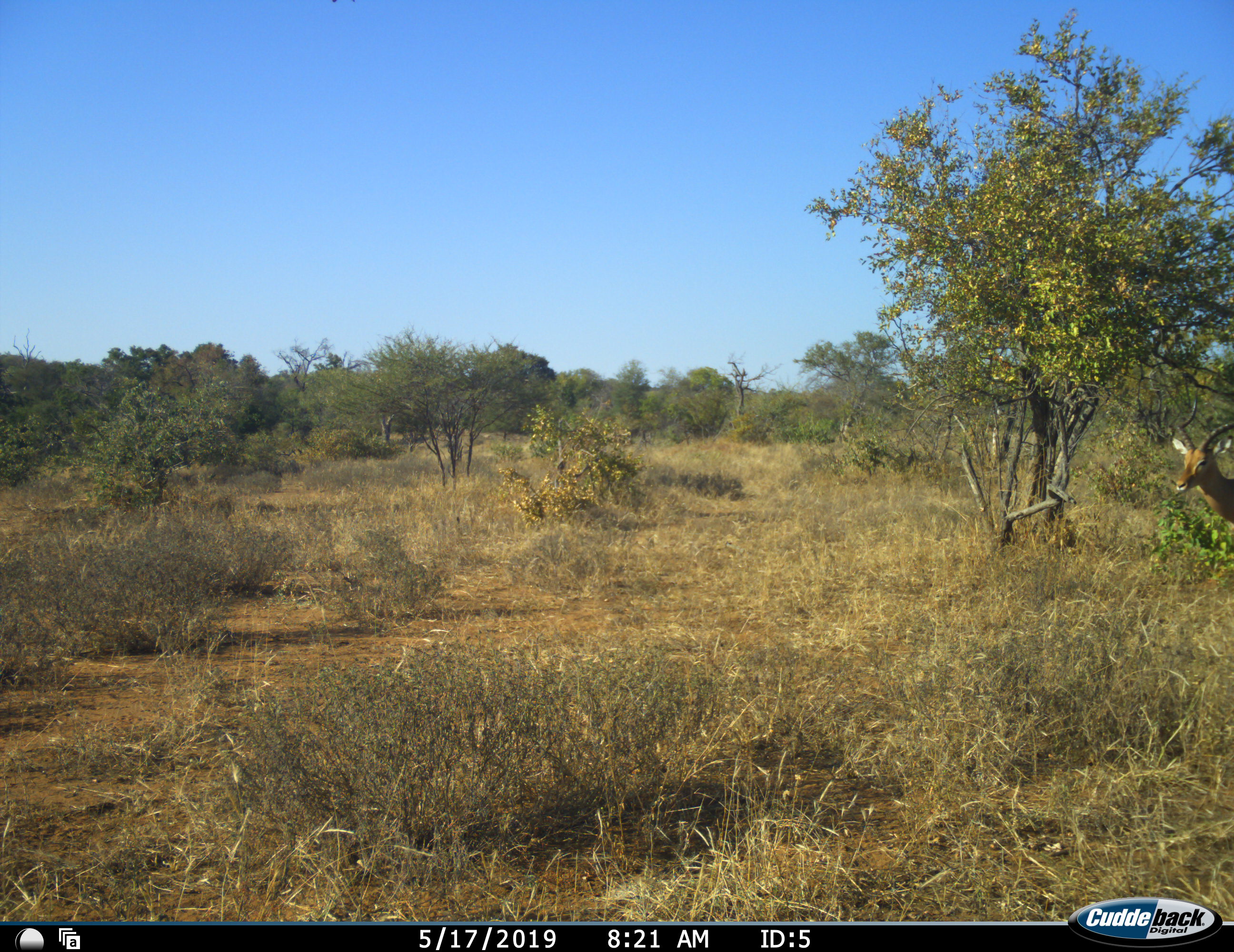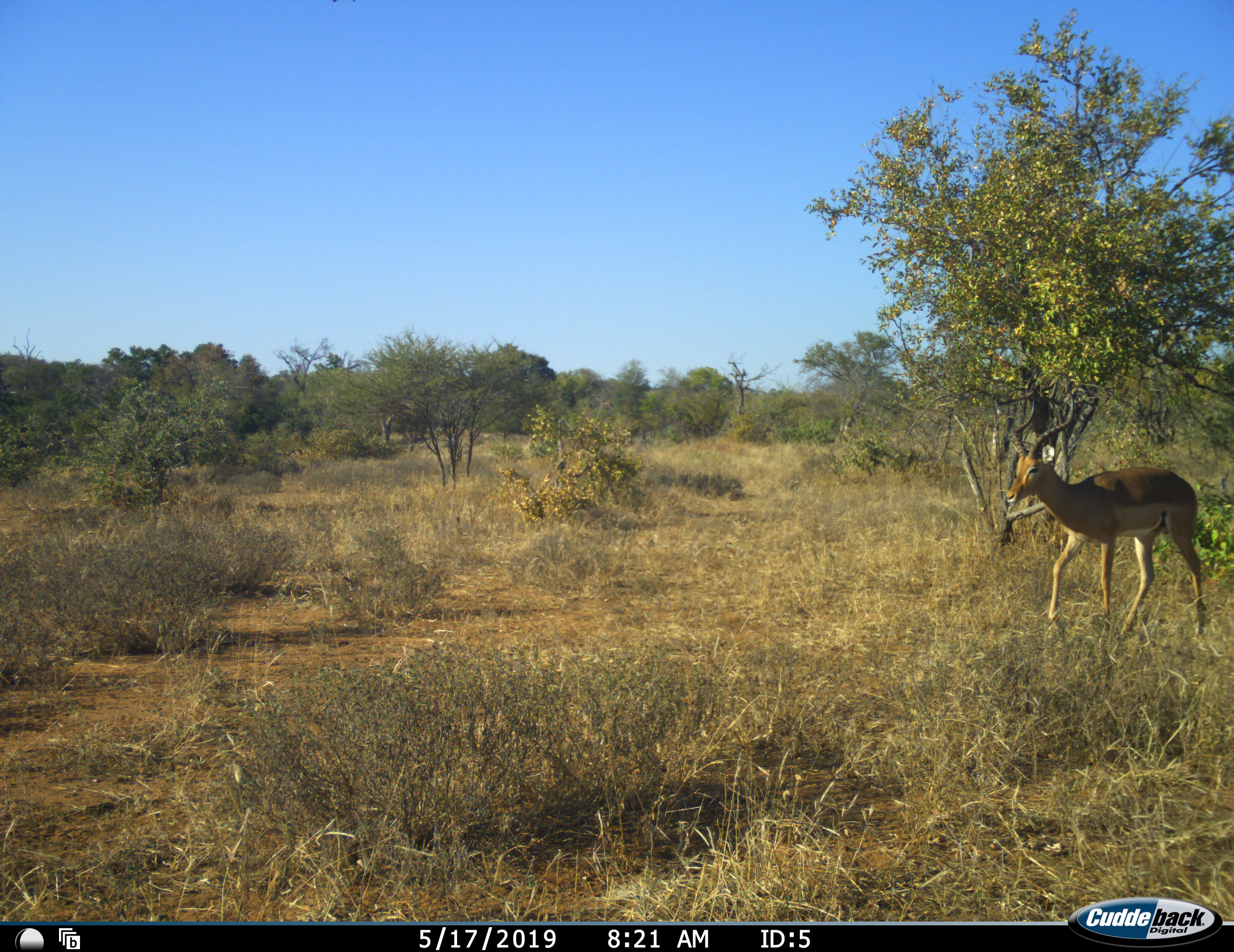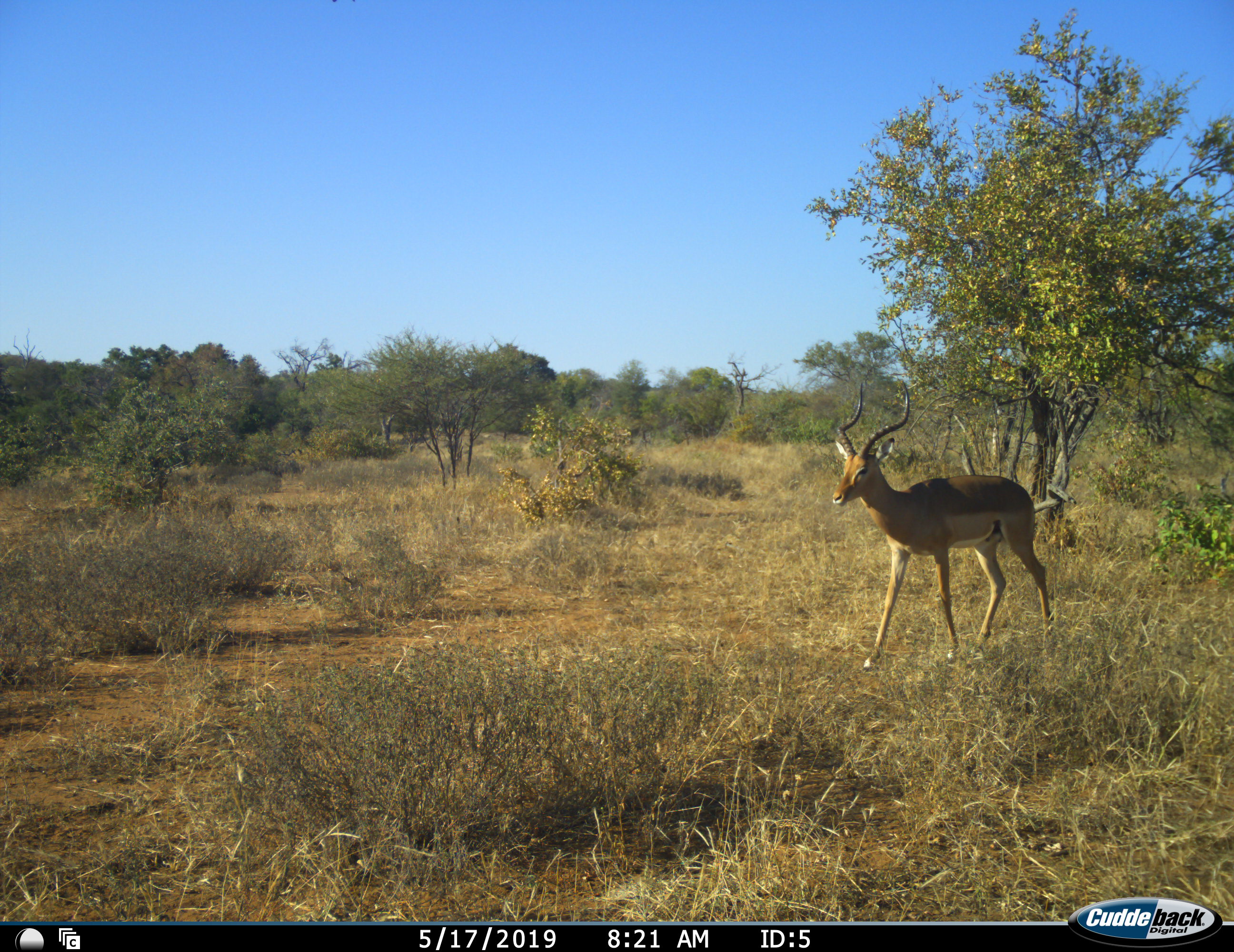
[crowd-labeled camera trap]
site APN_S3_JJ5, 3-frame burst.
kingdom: Animalia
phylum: Chordata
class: Mammalia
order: Artiodactyla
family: Bovidae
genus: Aepyceros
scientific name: Aepyceros melampus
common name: impala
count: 1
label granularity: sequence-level